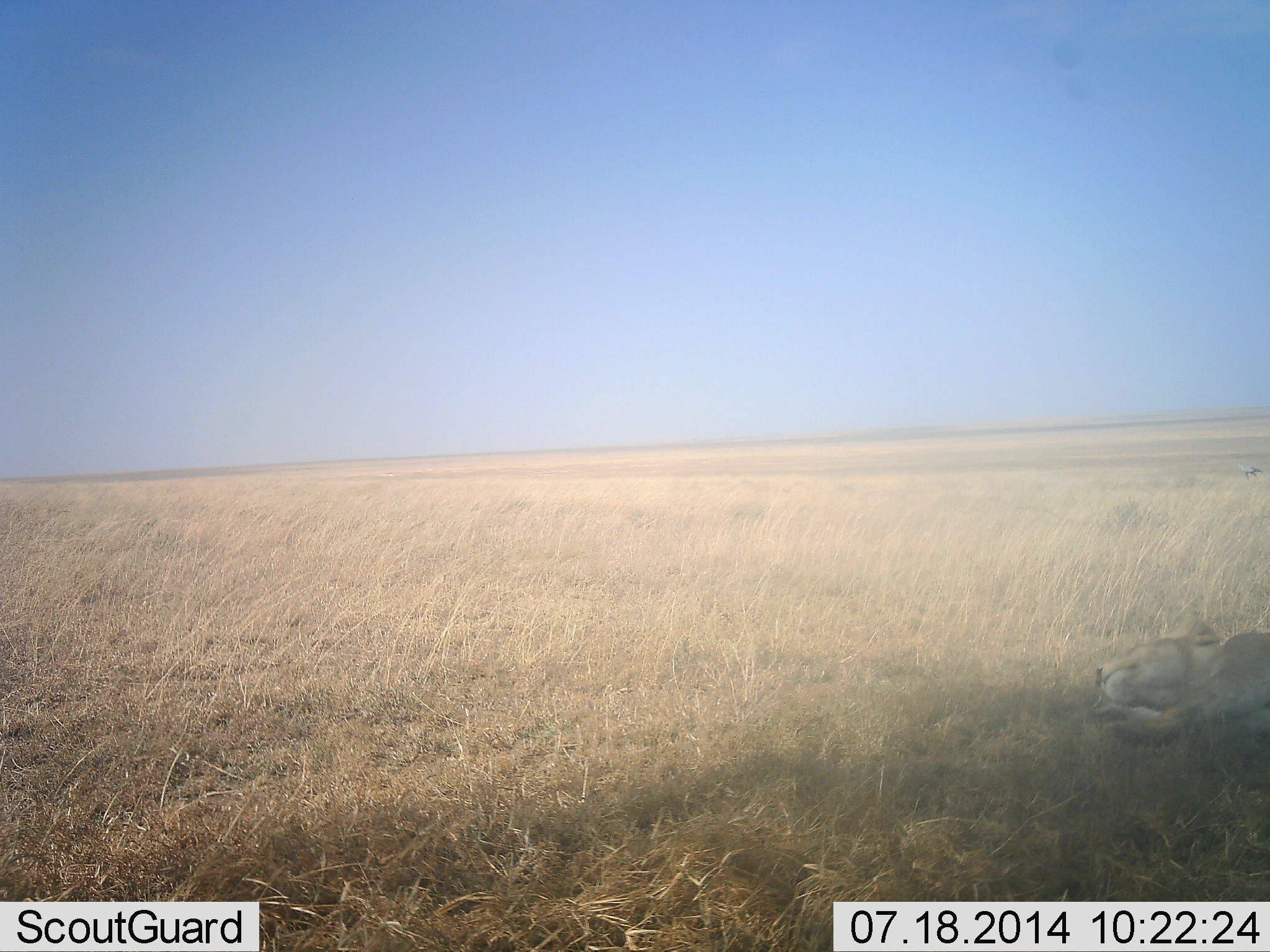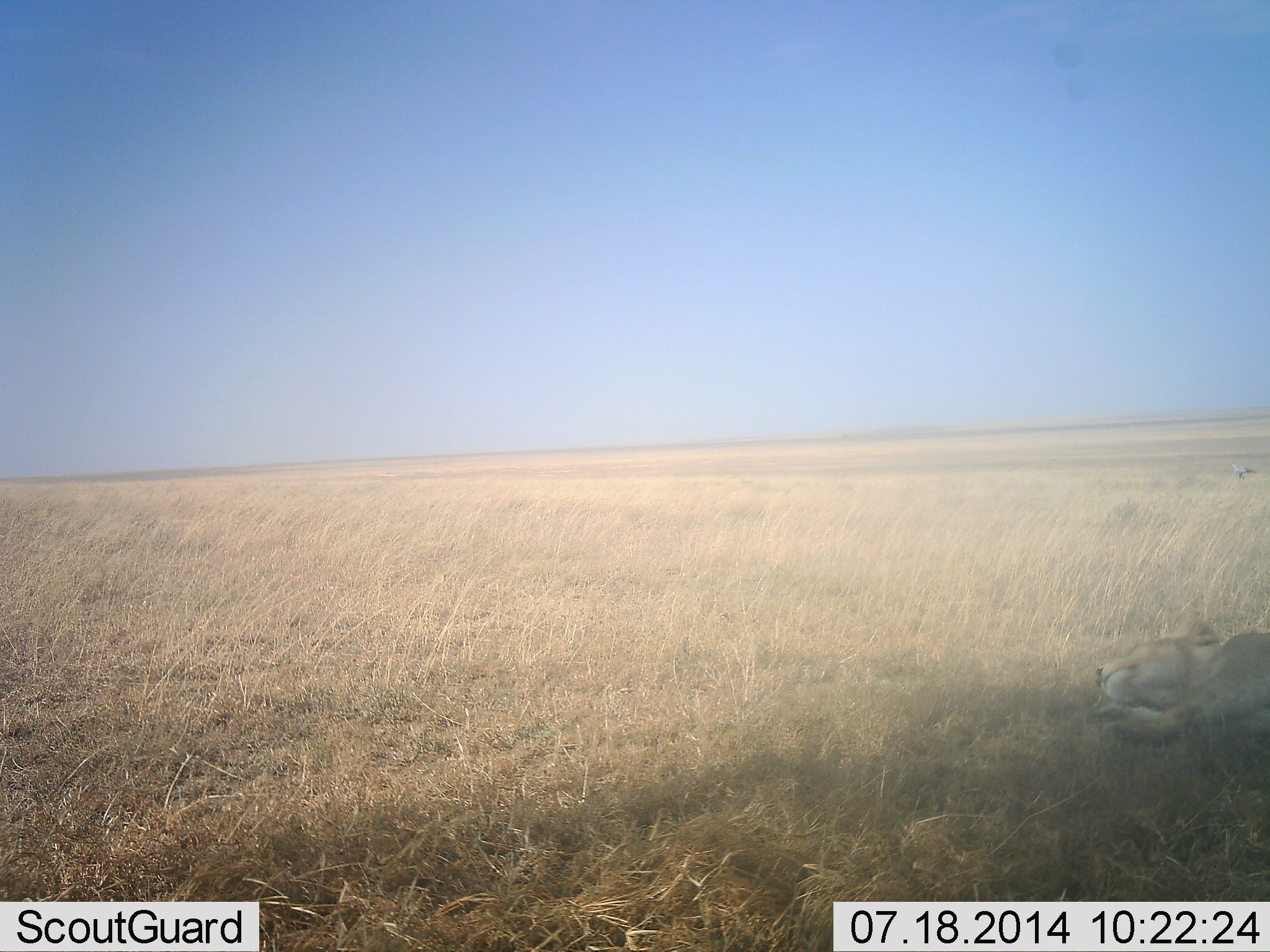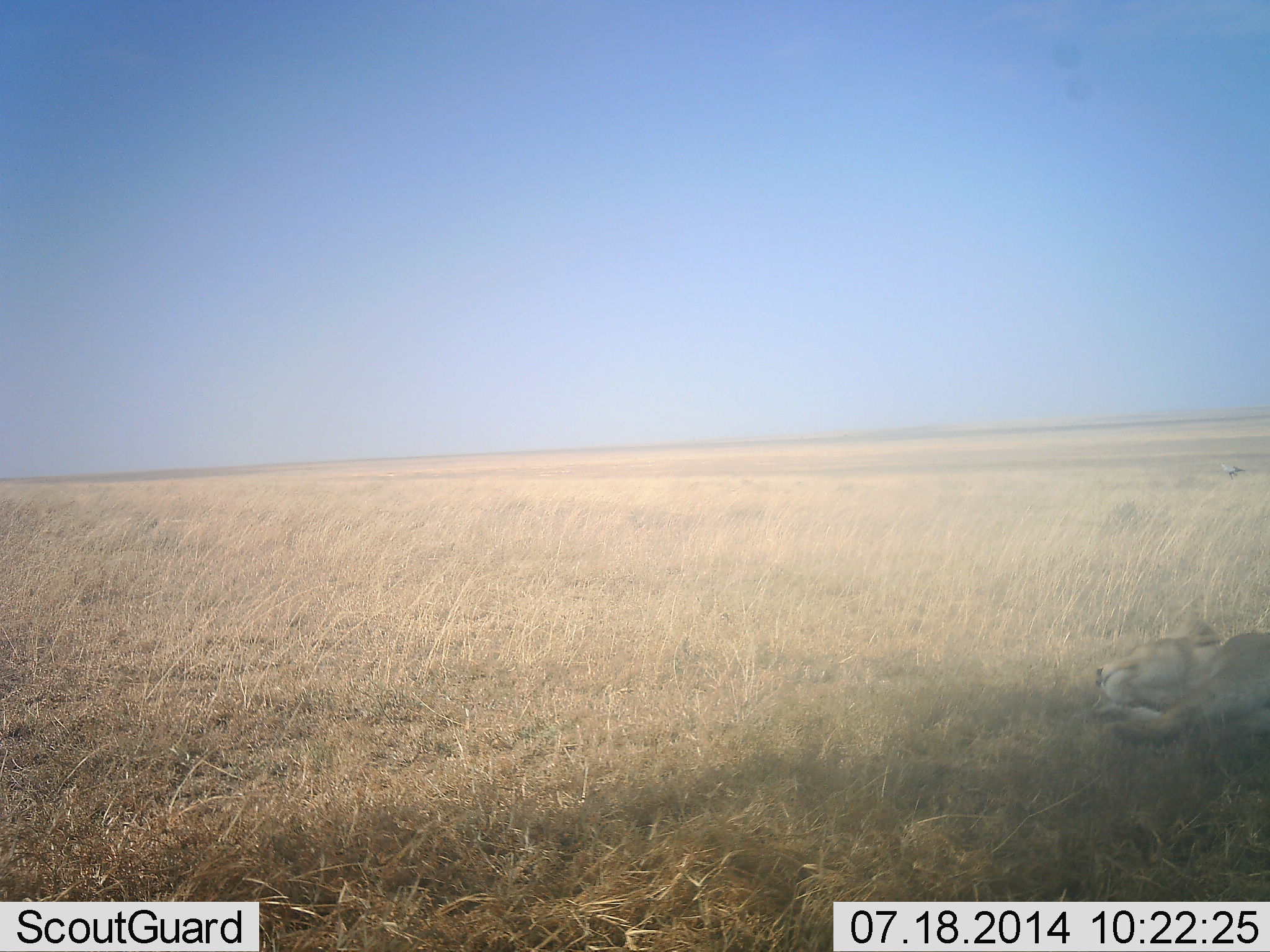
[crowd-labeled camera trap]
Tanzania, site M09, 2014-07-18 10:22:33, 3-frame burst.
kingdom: Animalia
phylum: Chordata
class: Mammalia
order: Carnivora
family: Felidae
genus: Panthera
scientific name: Panthera leo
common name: lion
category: lionfemale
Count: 1.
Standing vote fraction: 0%.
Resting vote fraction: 100%.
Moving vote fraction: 0%.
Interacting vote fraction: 0%.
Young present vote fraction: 0%.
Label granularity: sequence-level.